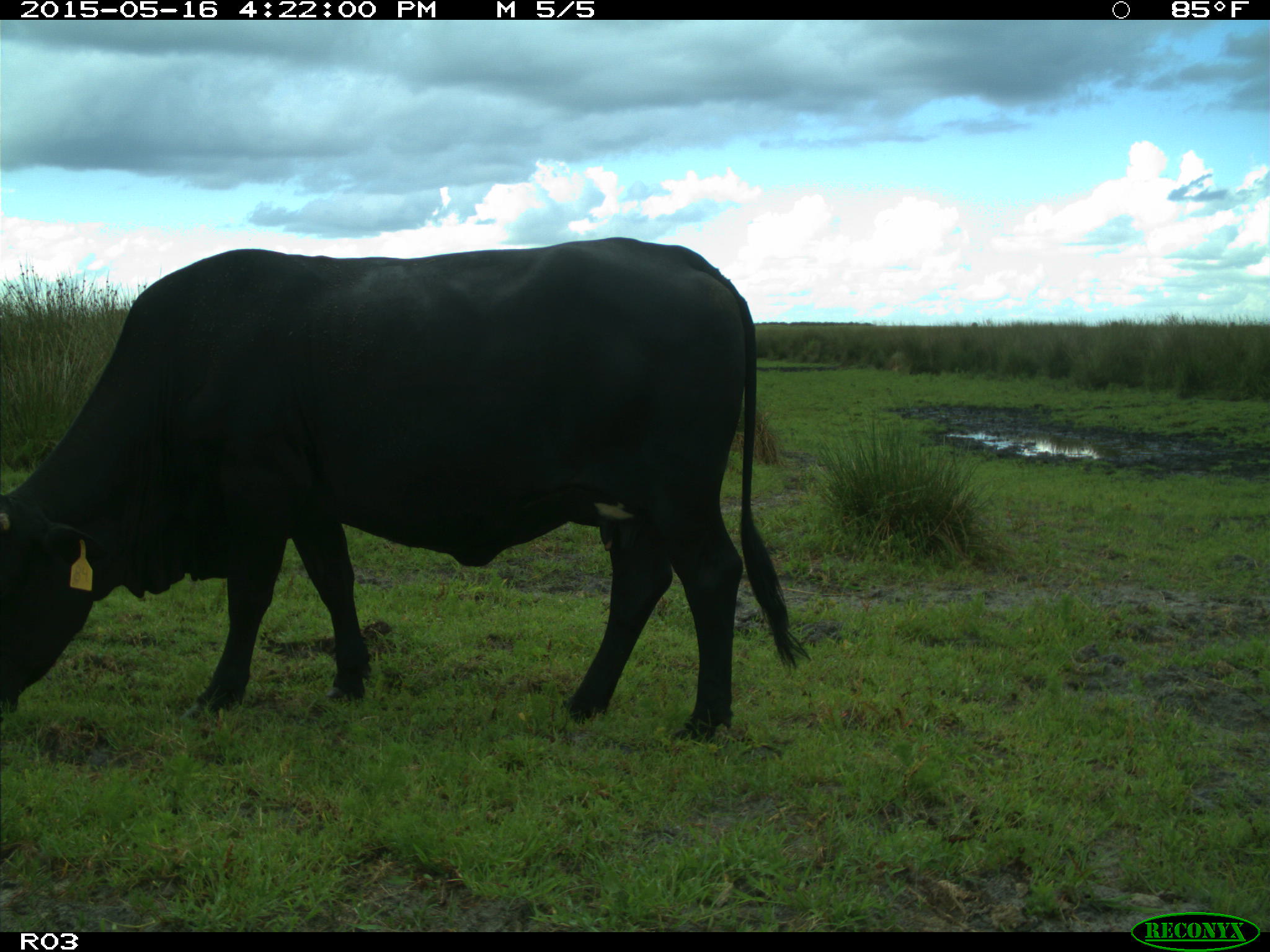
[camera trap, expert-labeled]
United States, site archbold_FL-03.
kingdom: Animalia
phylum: Chordata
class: Mammalia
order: Artiodactyla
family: Bovidae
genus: Bos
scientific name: Bos taurus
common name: domestic cow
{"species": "Bos taurus (domestic cow)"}